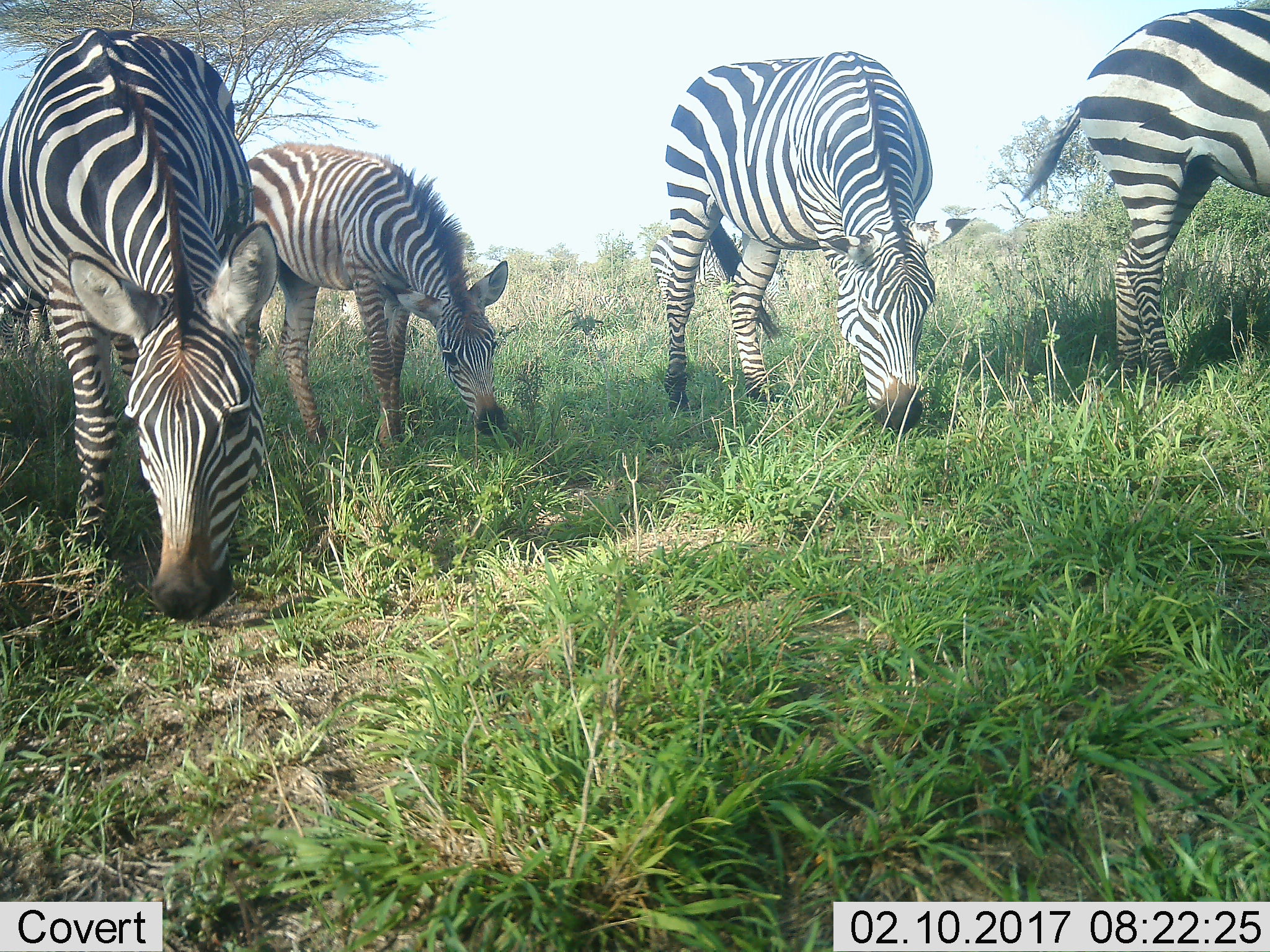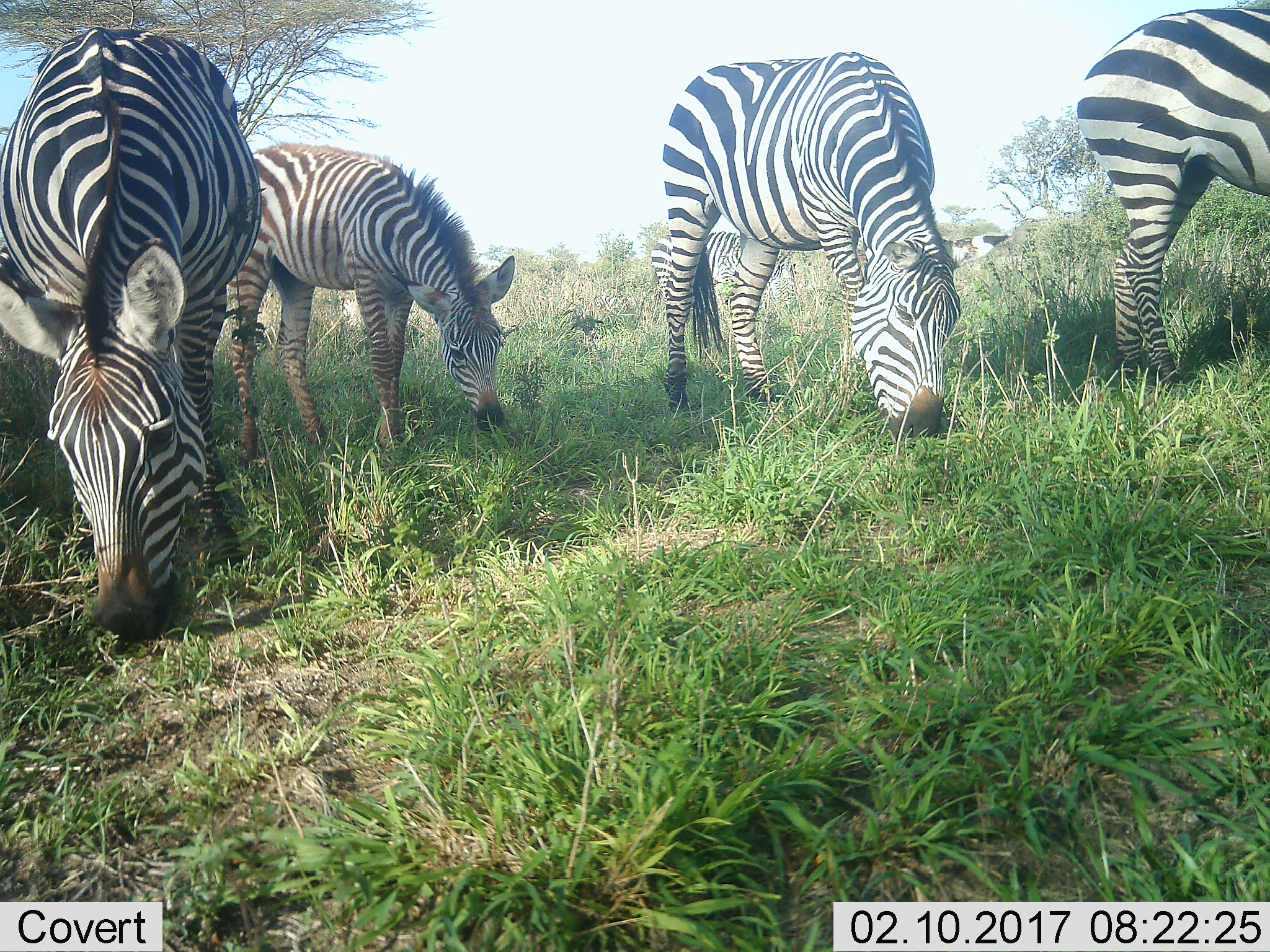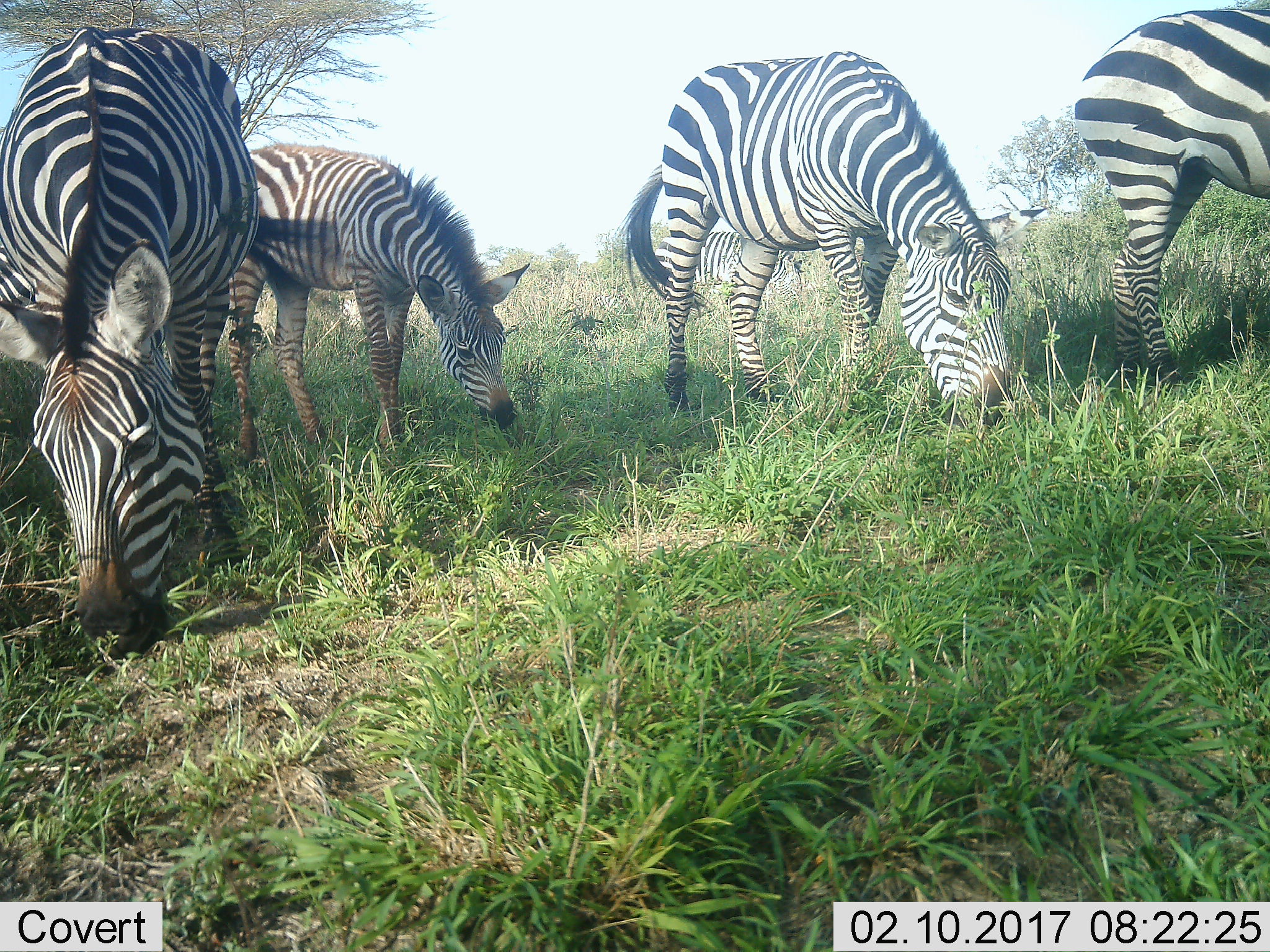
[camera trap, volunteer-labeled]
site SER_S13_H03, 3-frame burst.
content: unidentified animal